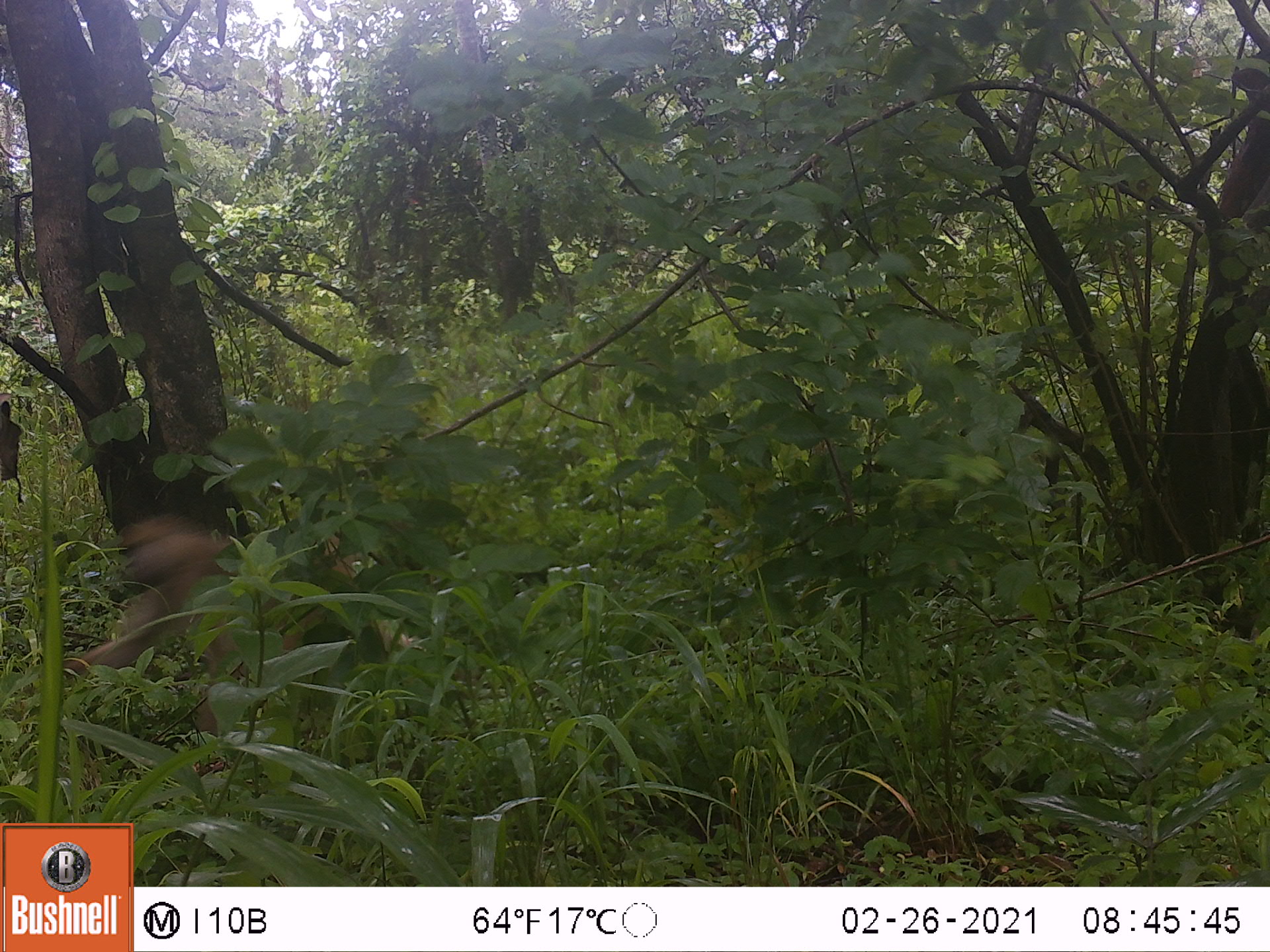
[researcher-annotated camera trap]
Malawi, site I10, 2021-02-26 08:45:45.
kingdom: Animalia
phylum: Chordata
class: Mammalia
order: Primates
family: Cercopithecidae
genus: Papio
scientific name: Papio cynocephalus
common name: yellow baboon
Yellow baboon (Papio cynocephalus), count 1.